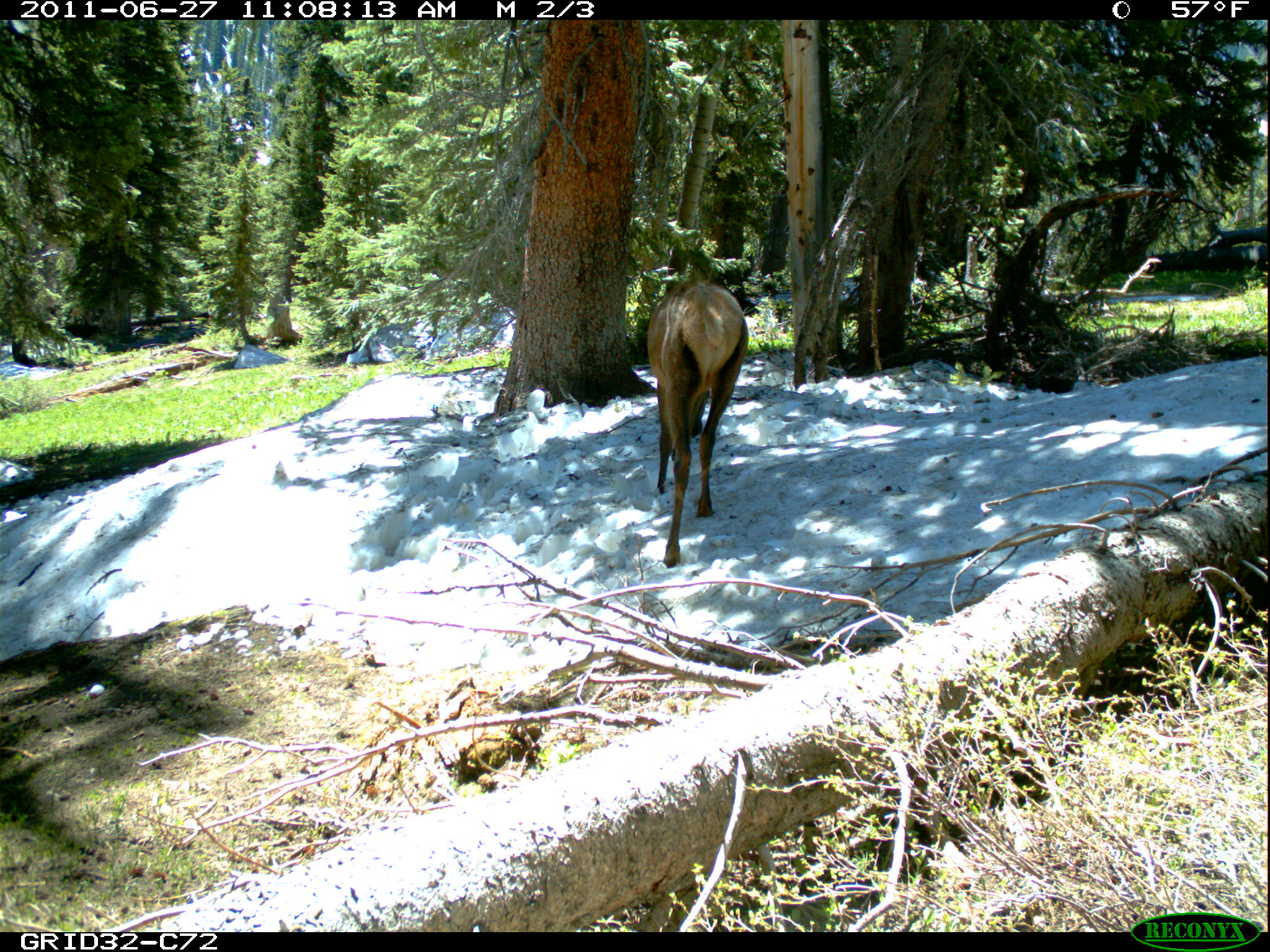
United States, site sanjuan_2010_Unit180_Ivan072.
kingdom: Animalia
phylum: Chordata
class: Mammalia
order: Artiodactyla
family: Cervidae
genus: Cervus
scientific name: Cervus elaphus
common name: red deer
Cervus elaphus (red deer).